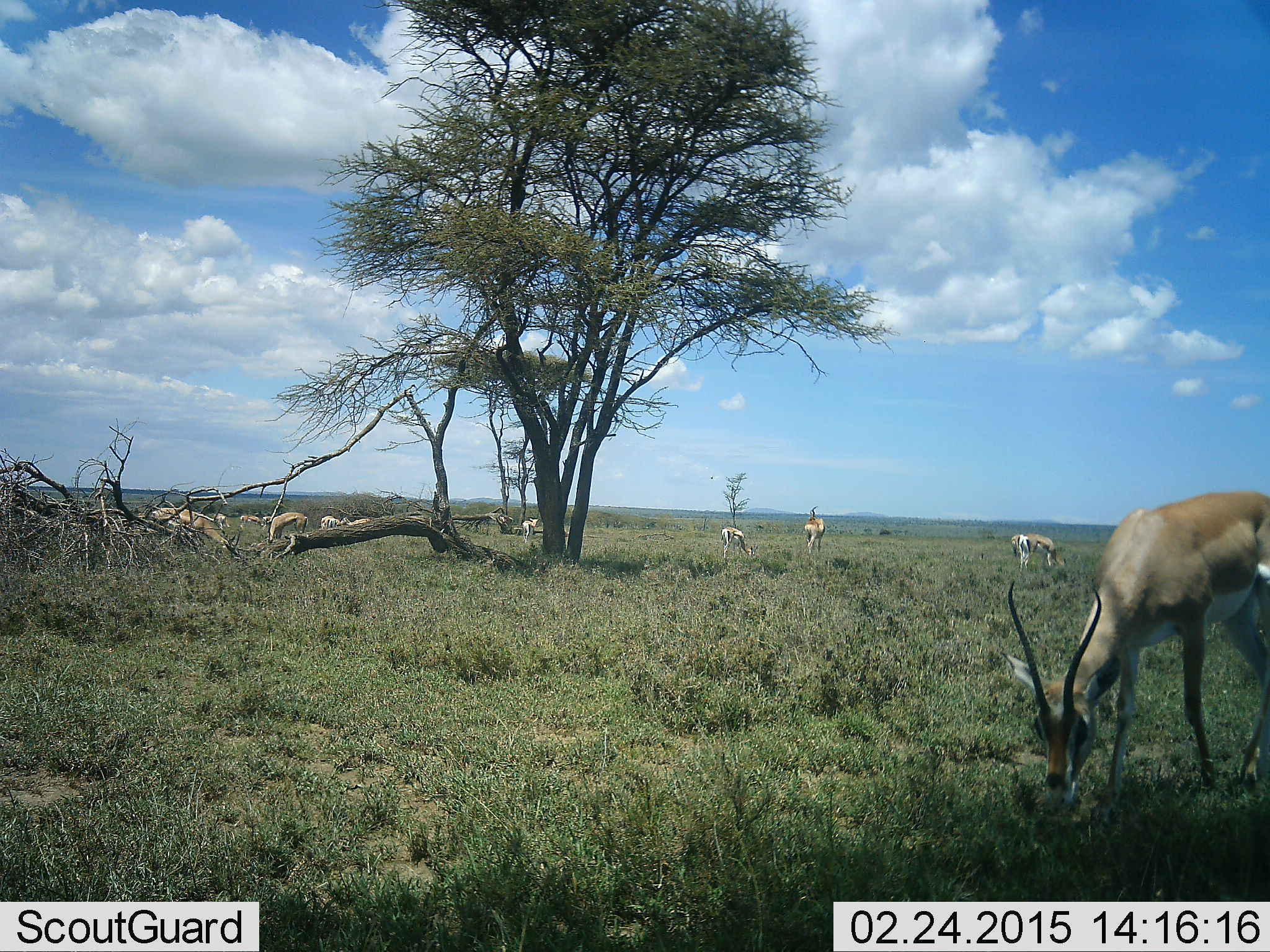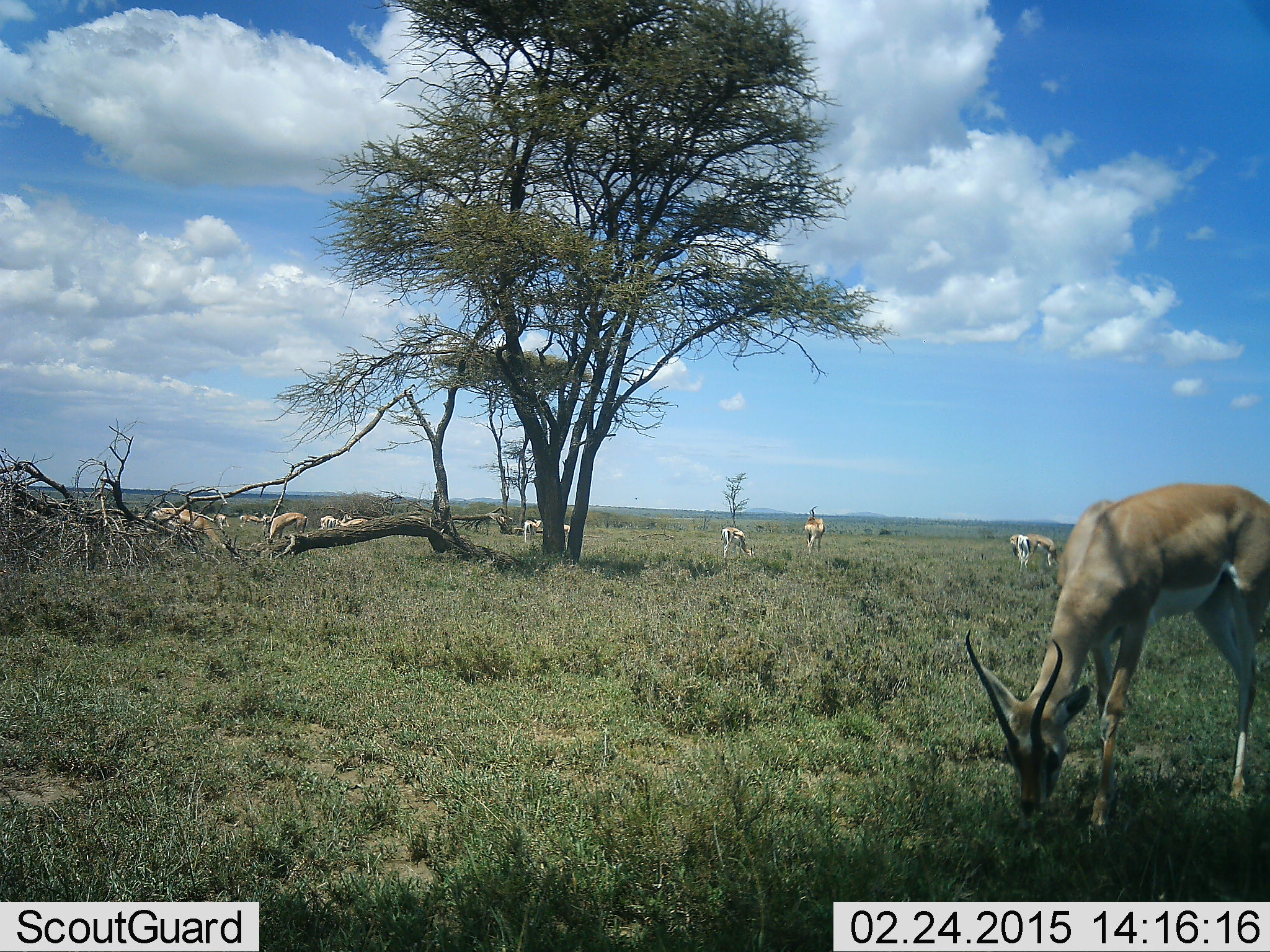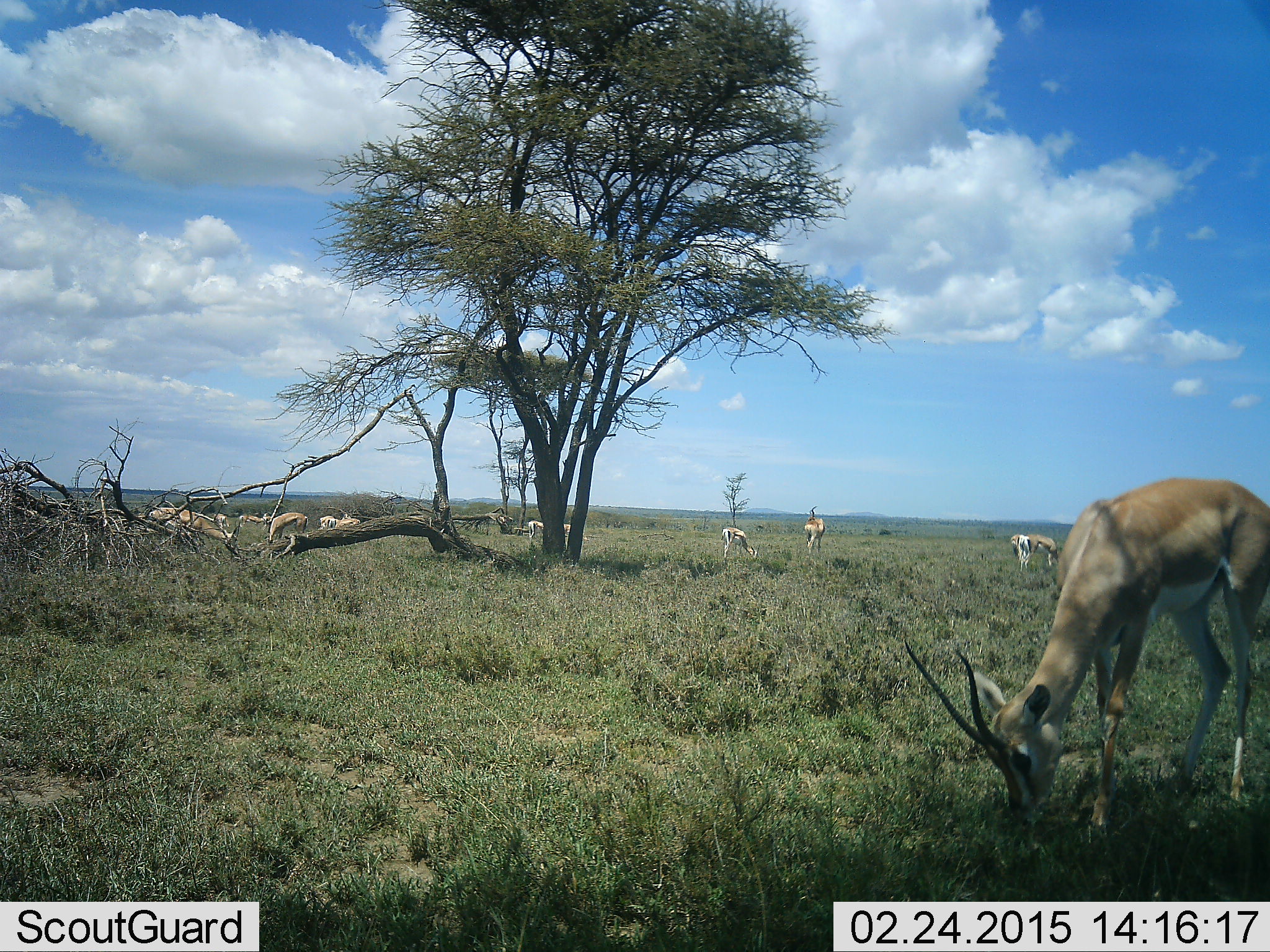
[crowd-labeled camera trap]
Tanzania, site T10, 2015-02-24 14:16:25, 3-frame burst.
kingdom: Animalia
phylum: Chordata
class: Mammalia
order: Artiodactyla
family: Bovidae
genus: Nanger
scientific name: Nanger granti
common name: grant's gazelle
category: gazellegrants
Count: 11-50.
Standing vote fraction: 50%.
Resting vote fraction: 0%.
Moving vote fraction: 10%.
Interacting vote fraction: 0%.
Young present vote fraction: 10%.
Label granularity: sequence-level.